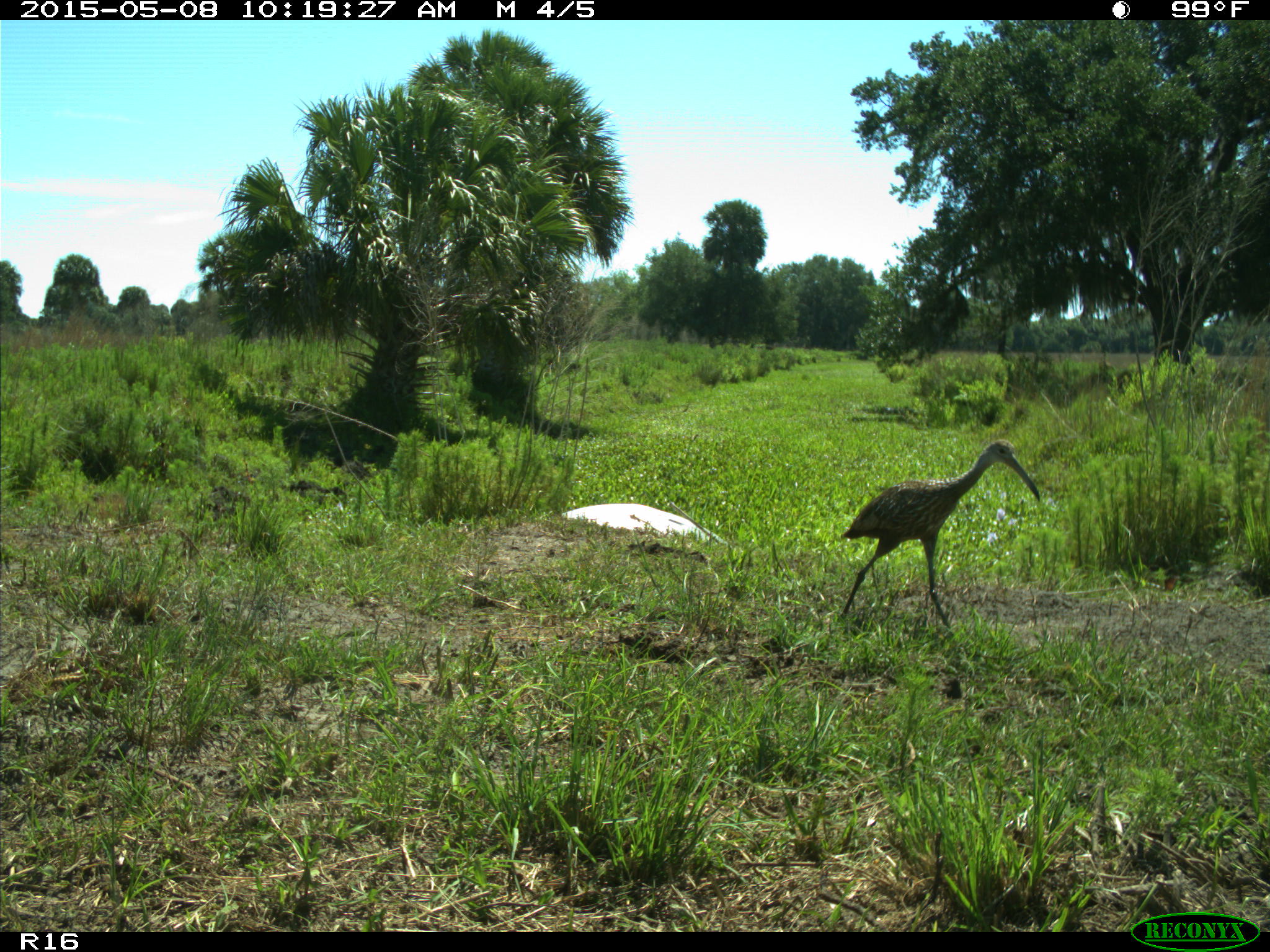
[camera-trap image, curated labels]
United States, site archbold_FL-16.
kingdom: Animalia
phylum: Chordata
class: Mammalia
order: Artiodactyla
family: Bovidae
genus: Bos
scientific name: Bos taurus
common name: domestic cow